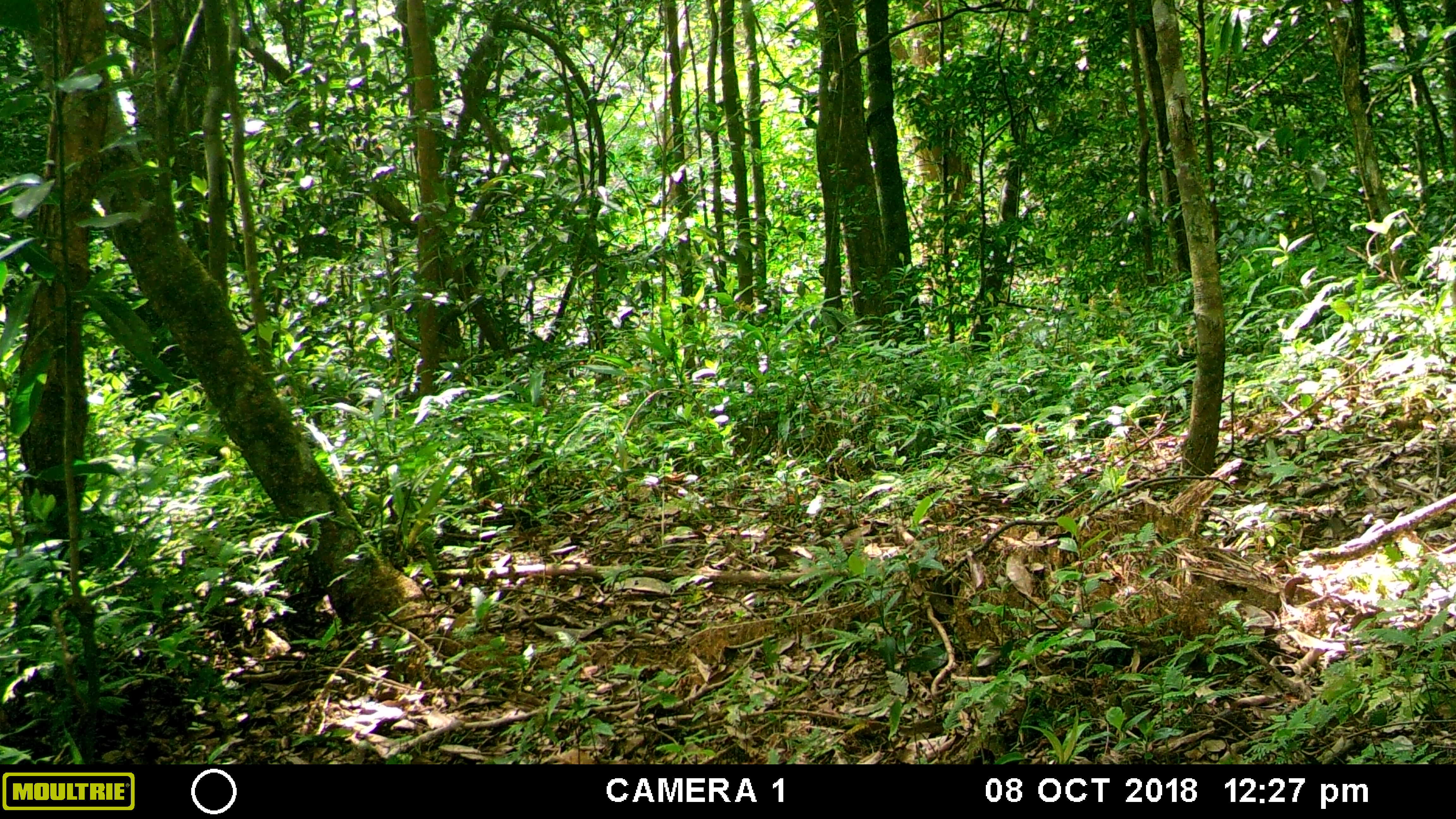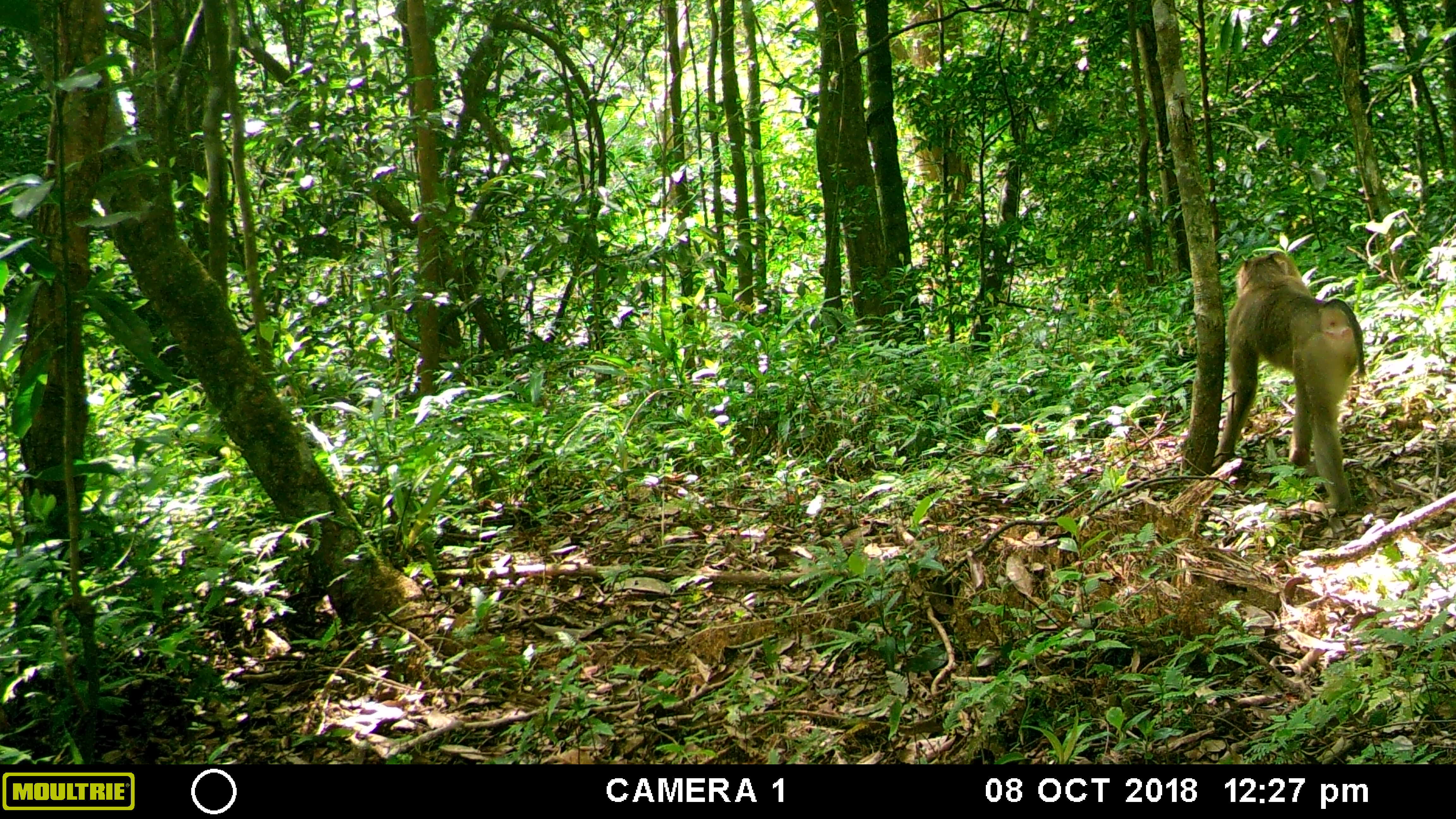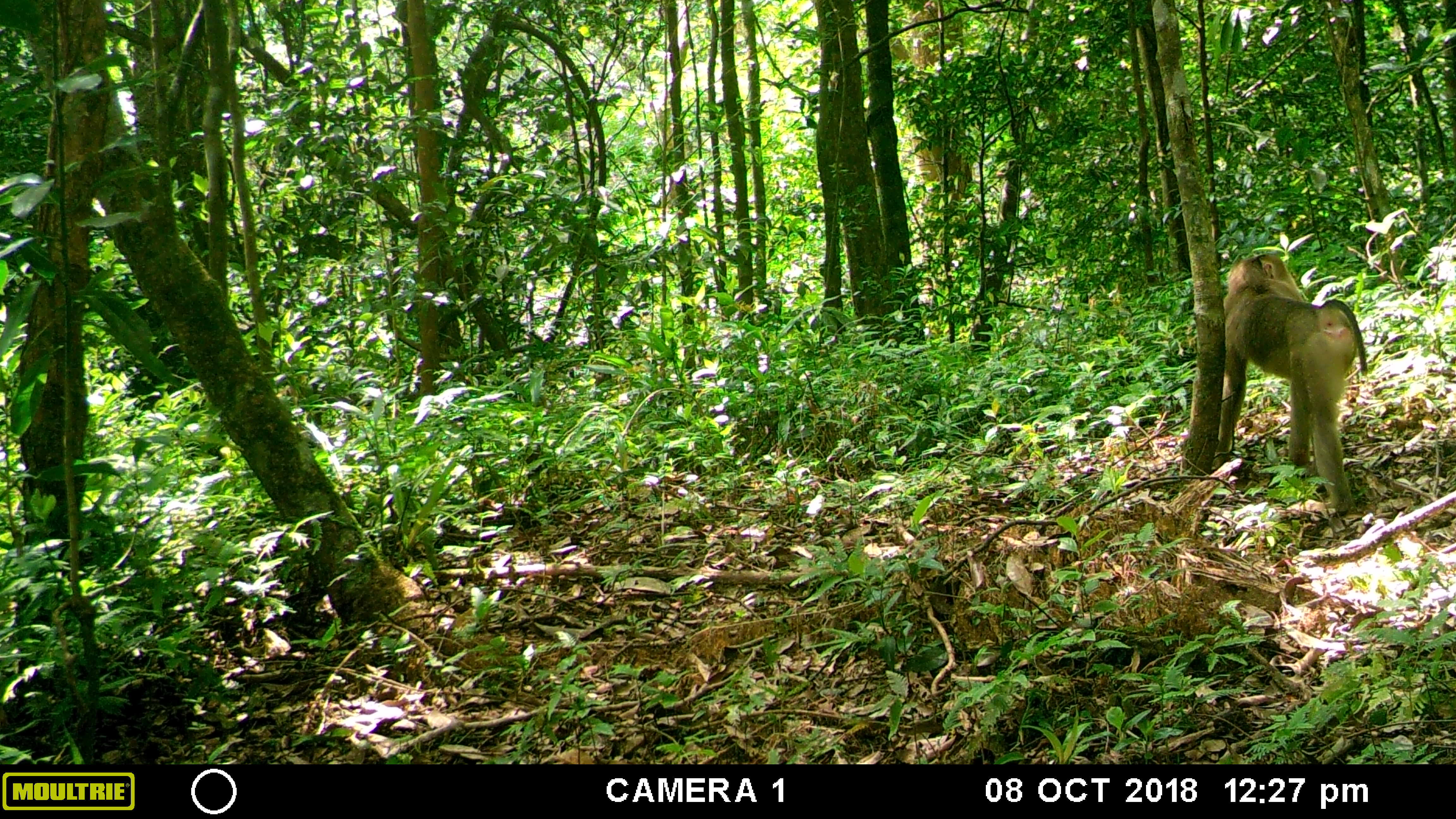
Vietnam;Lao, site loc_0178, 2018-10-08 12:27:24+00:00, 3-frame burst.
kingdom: Animalia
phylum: Chordata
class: Mammalia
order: Primates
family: Cercopithecidae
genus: Macaca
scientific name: Macaca nemestrina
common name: pig-tailed macaque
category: pig tailed macaque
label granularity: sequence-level